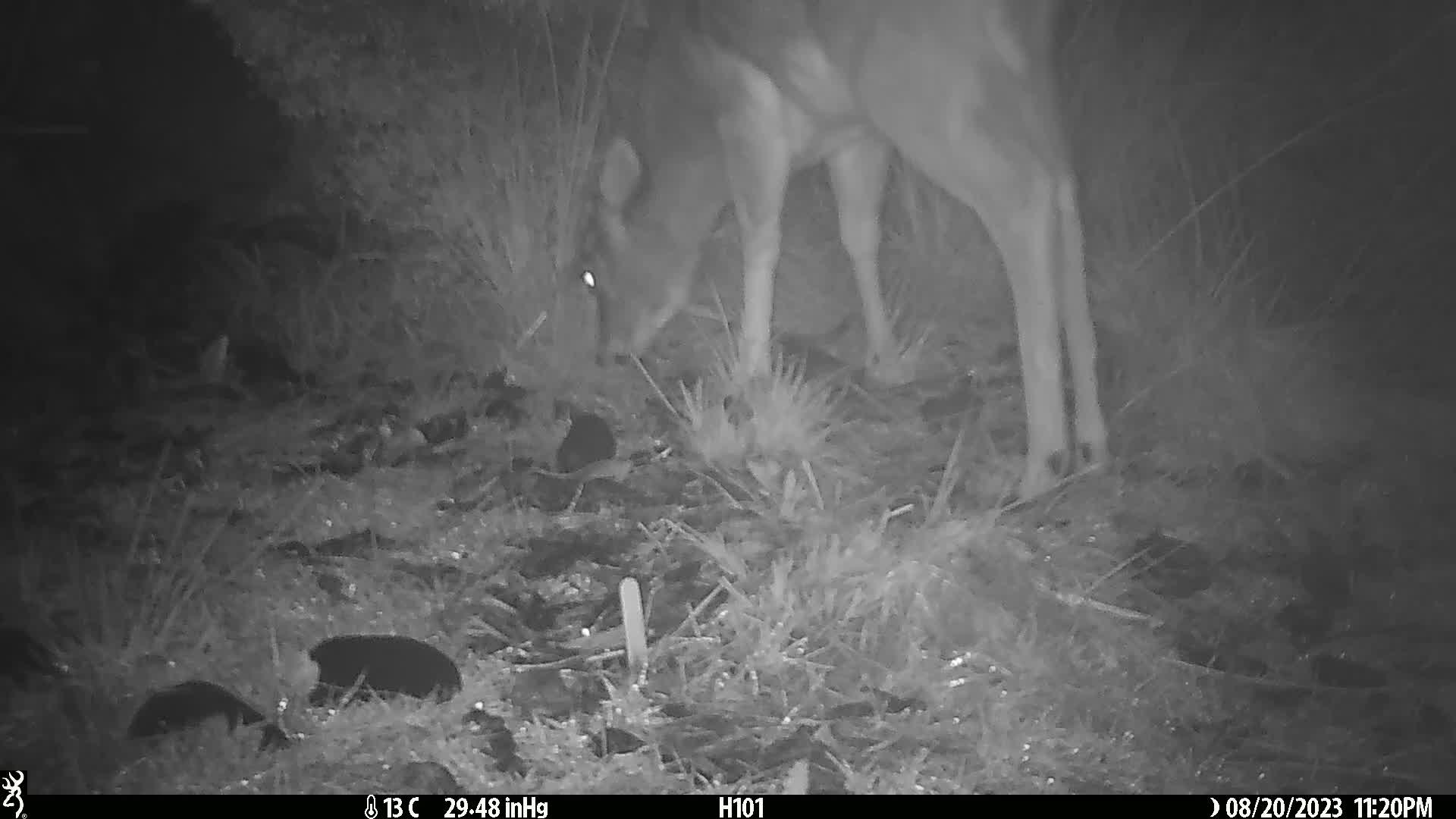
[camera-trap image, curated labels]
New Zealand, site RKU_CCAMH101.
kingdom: Animalia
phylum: Chordata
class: Mammalia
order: Artiodactyla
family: Cervidae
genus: Odocoileus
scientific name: Odocoileus virginianus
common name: white-tailed deer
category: white tailed deer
White tailed deer (white-tailed deer) (Odocoileus virginianus).